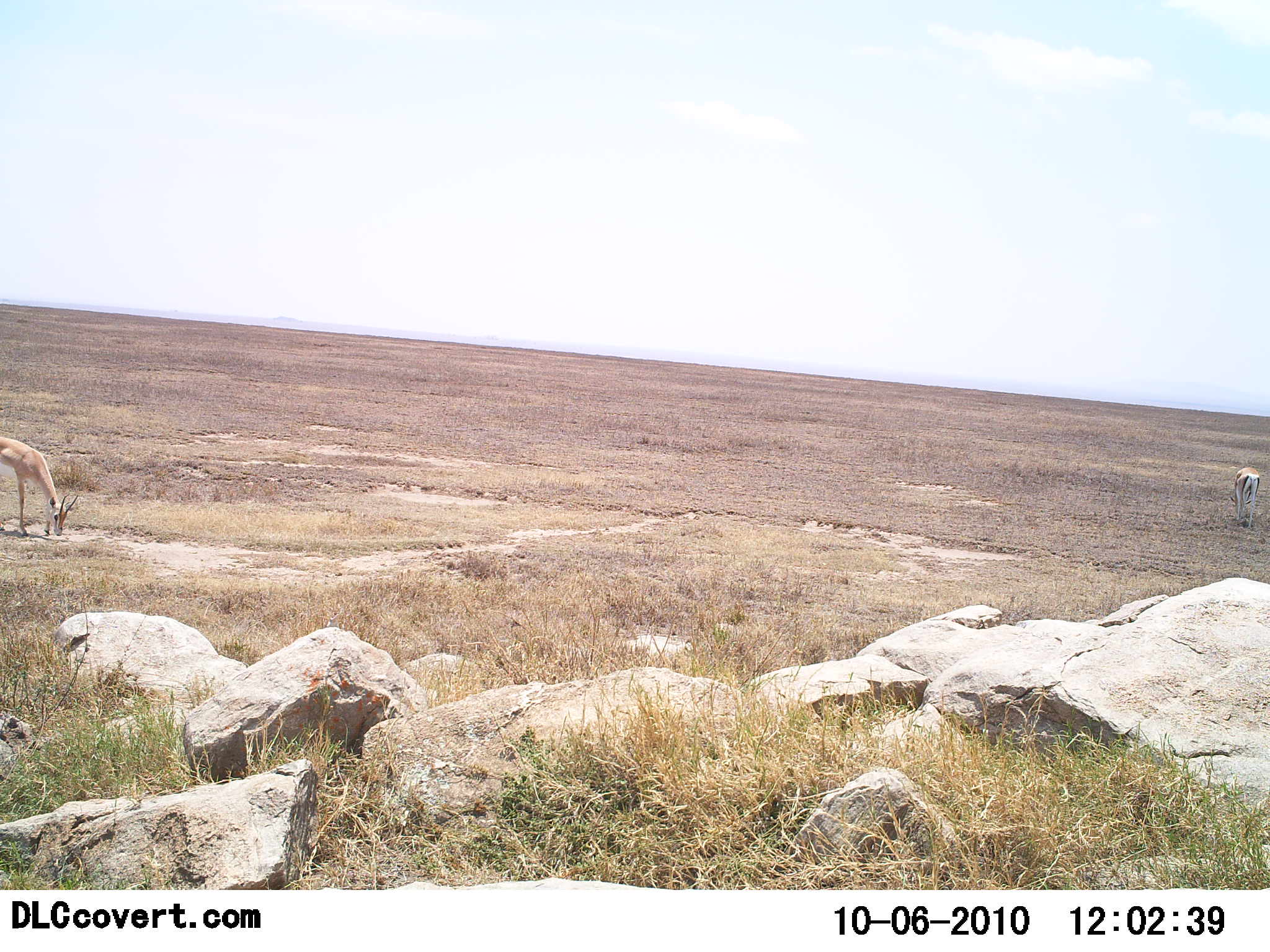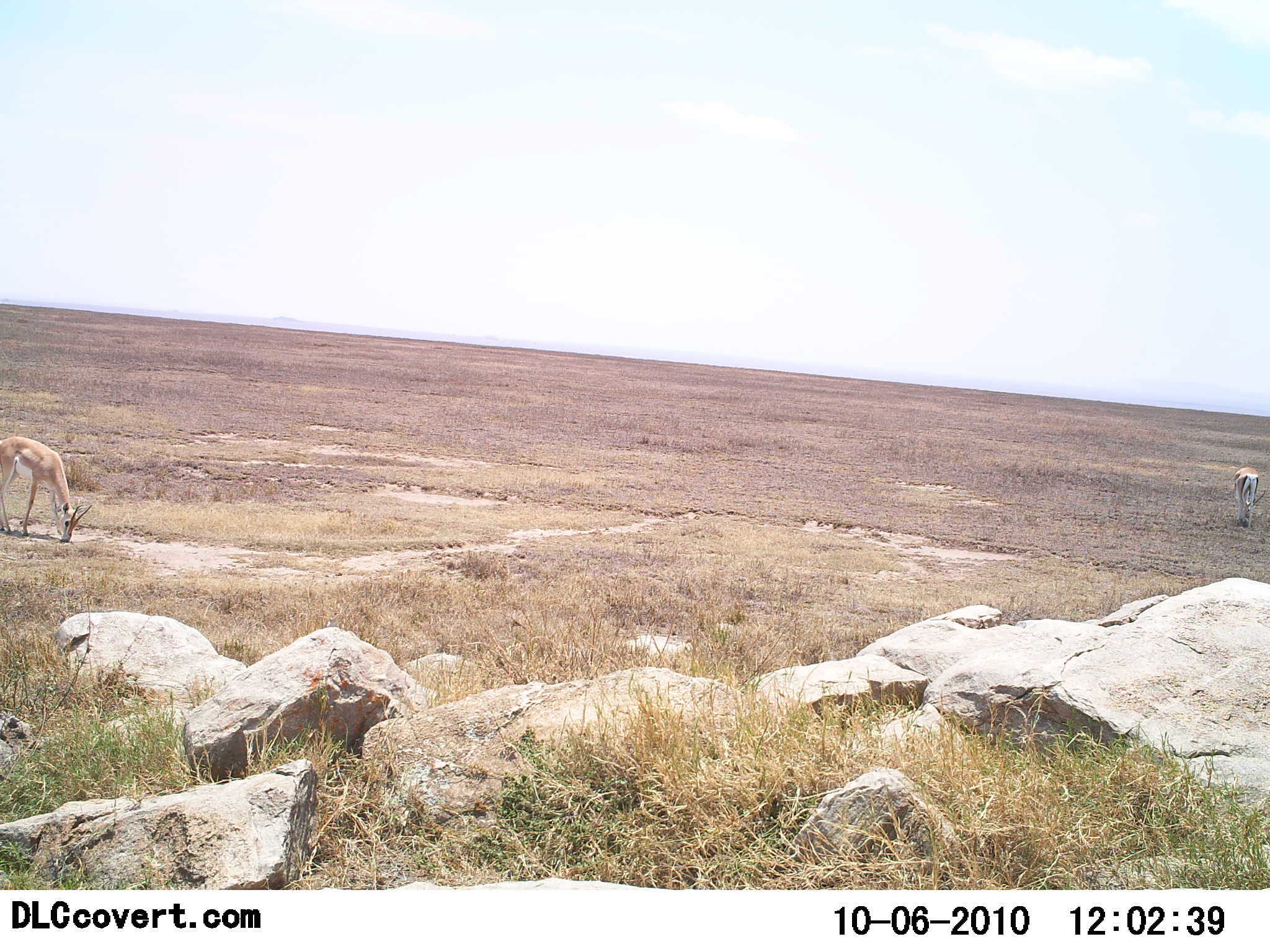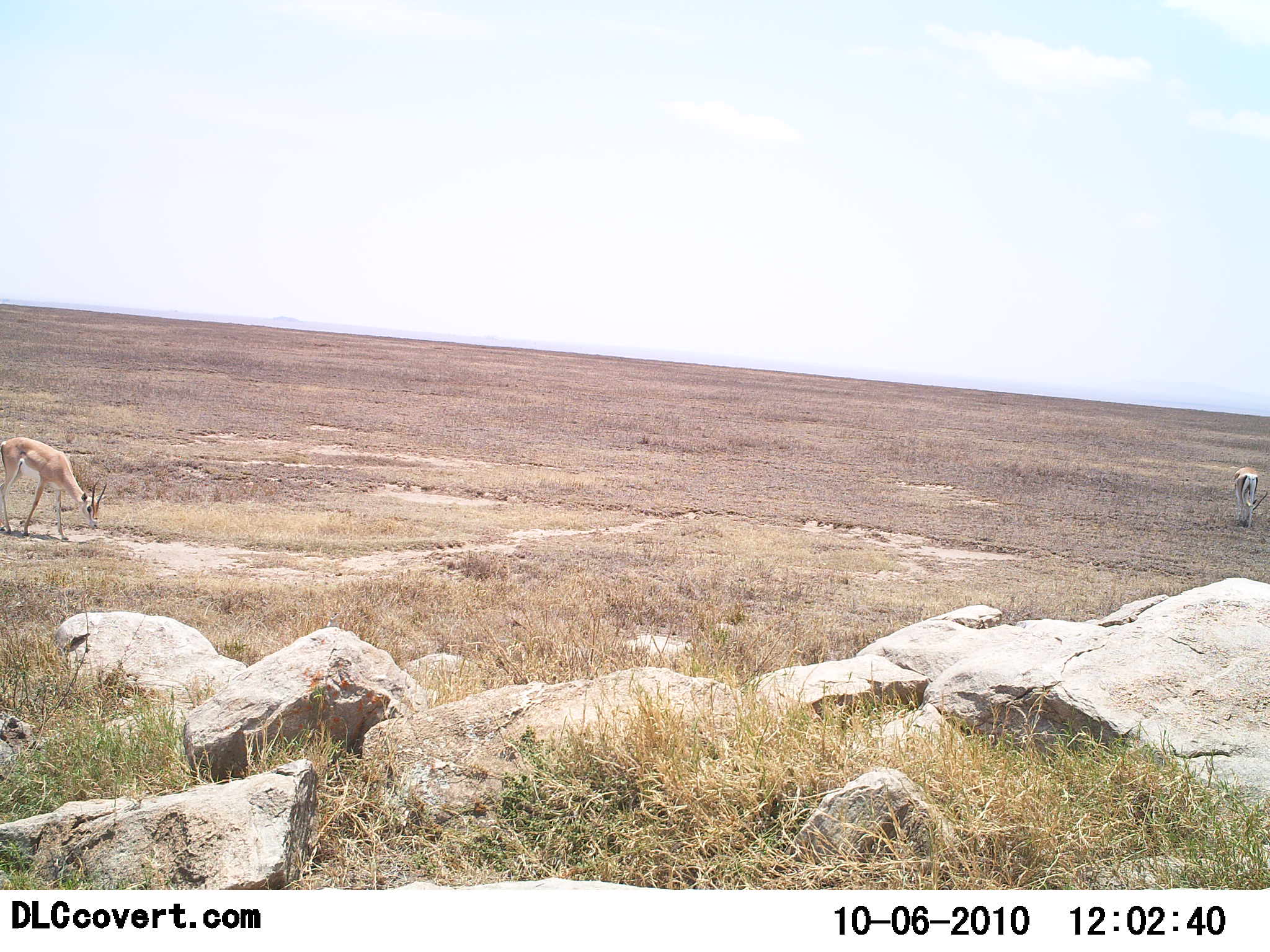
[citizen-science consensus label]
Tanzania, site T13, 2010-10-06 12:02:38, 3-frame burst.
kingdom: Animalia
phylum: Chordata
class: Mammalia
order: Artiodactyla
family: Bovidae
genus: Nanger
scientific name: Nanger granti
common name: grant's gazelle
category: gazellegrants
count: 2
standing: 17%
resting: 0%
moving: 0%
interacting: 0%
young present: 0%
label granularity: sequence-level